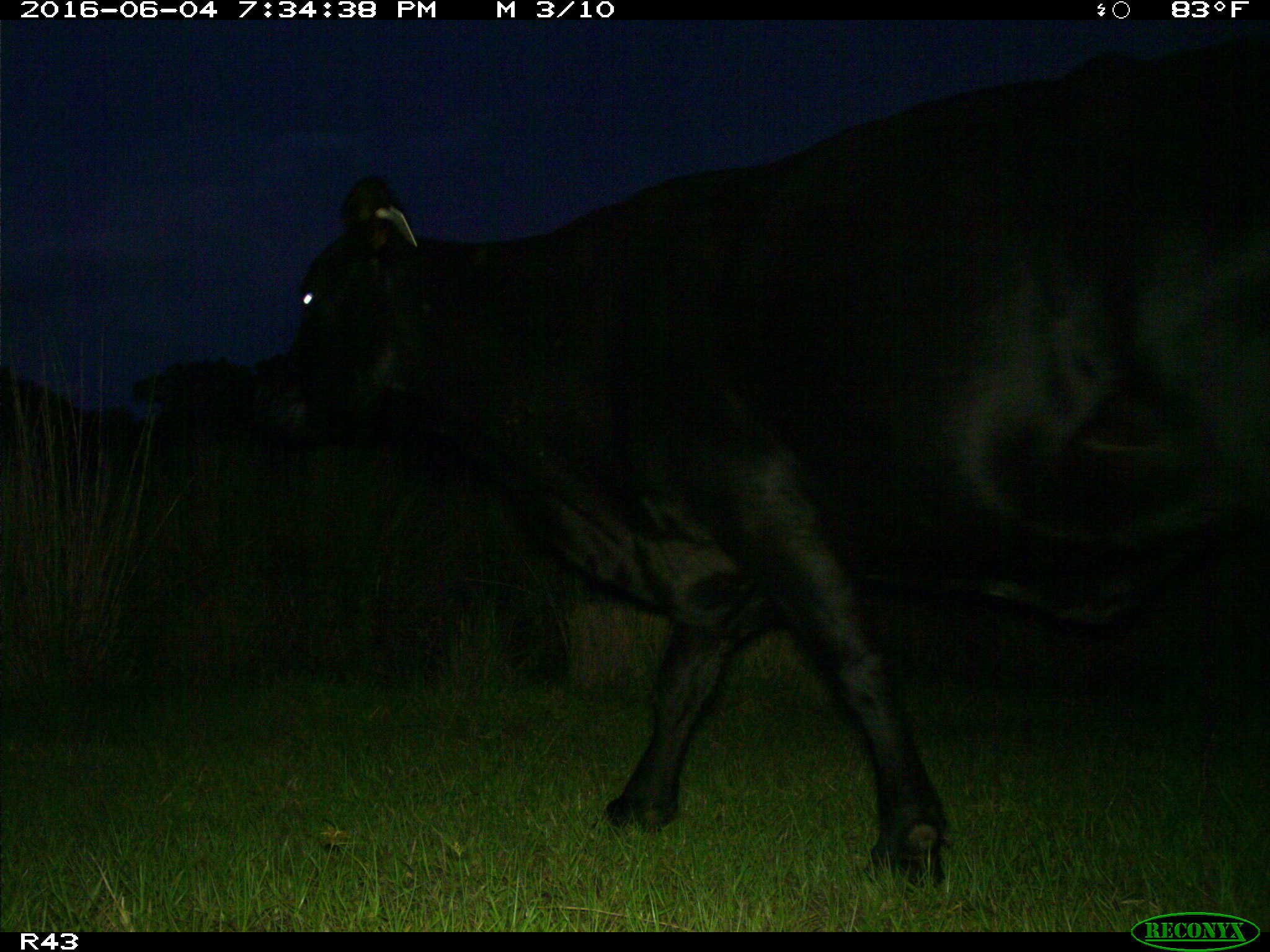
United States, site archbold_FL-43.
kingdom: Animalia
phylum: Chordata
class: Mammalia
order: Artiodactyla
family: Bovidae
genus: Bos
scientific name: Bos taurus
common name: domestic cow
Bos taurus (domestic cow).